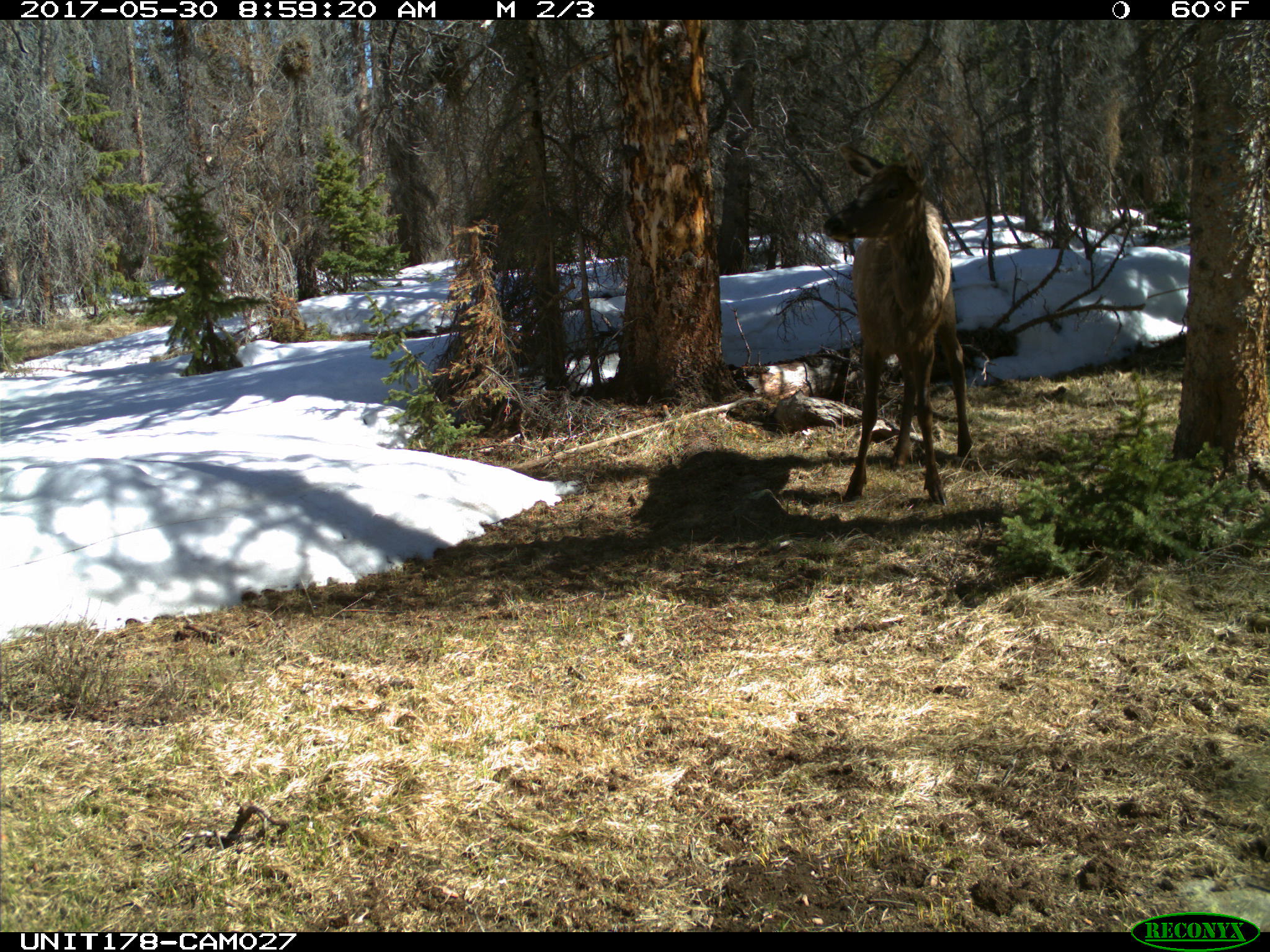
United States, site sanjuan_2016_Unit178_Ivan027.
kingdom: Animalia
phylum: Chordata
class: Mammalia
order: Artiodactyla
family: Cervidae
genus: Cervus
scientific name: Cervus elaphus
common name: red deer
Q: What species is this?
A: Cervus elaphus (red deer).